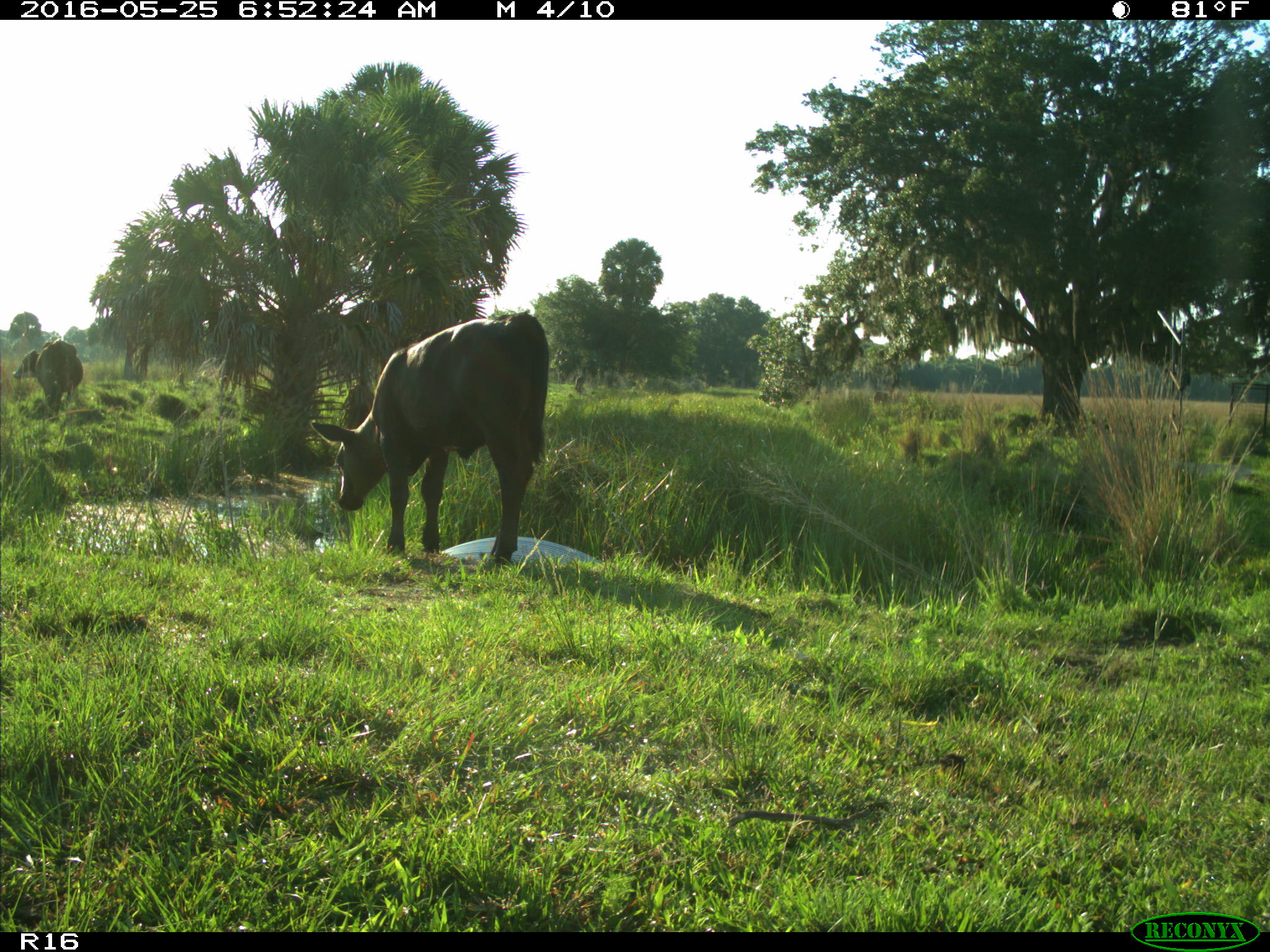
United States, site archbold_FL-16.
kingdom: Animalia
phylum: Chordata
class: Mammalia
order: Artiodactyla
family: Bovidae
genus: Bos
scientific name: Bos taurus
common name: domestic cow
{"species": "Bos taurus (domestic cow)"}